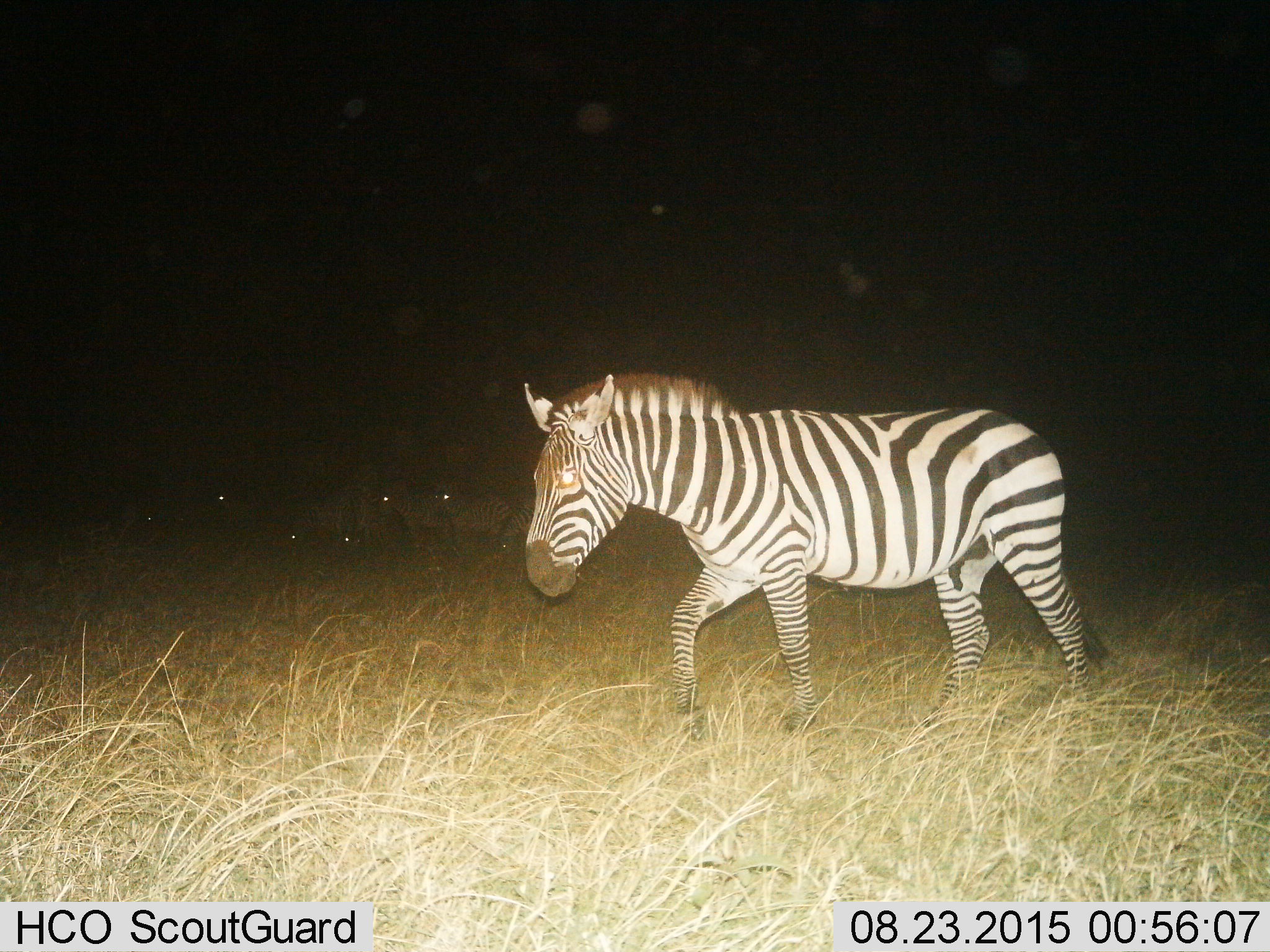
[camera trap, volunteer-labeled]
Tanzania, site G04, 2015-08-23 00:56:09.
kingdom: Animalia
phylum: Chordata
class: Mammalia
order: Perissodactyla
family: Equidae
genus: Equus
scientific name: Equus quagga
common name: plains zebra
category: zebra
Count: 8.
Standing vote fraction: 71%.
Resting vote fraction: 18%.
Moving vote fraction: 94%.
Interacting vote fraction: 6%.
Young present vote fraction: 0%.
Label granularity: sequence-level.